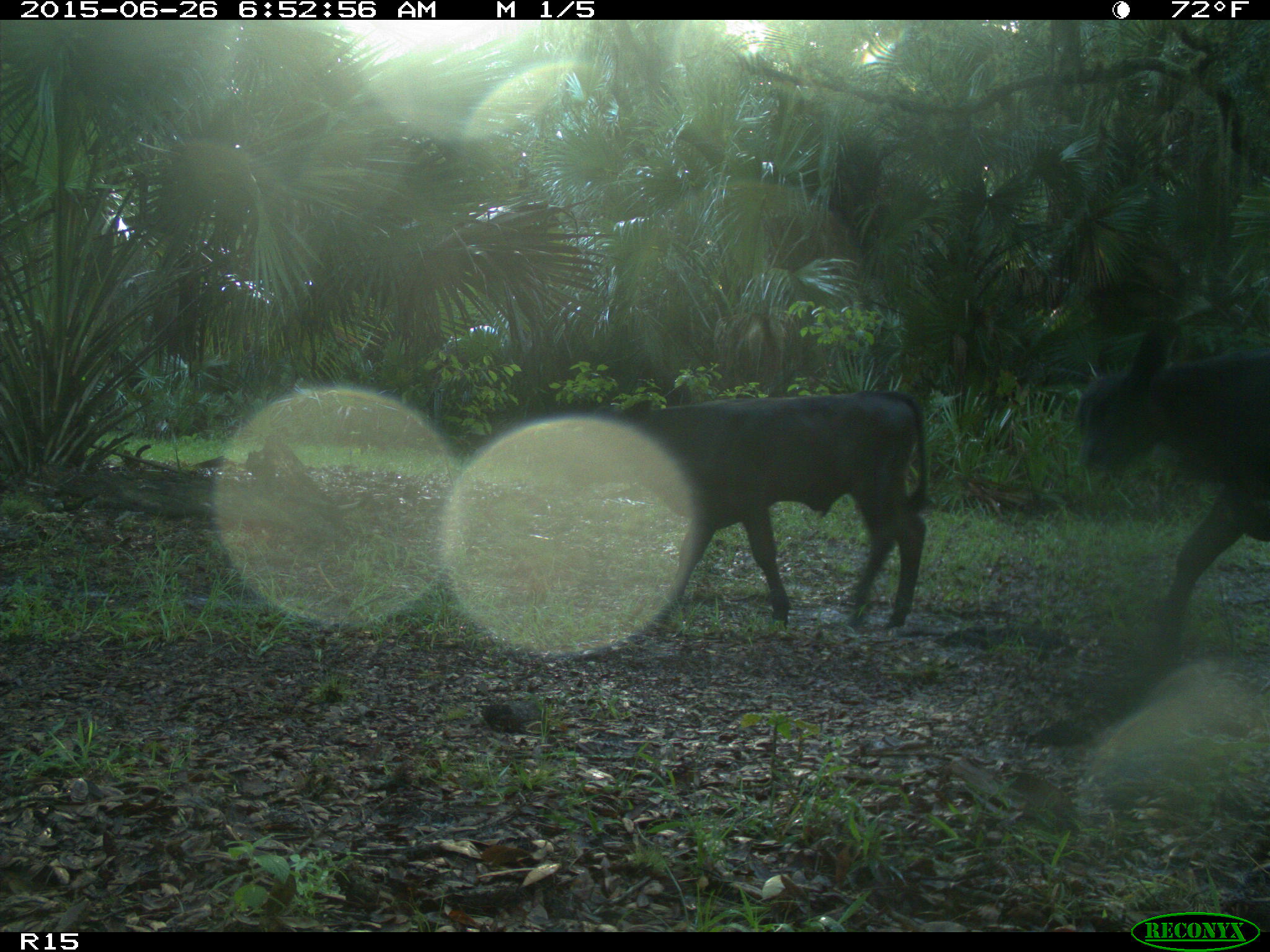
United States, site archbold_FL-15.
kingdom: Animalia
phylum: Chordata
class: Mammalia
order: Artiodactyla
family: Bovidae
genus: Bos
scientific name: Bos taurus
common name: domestic cow